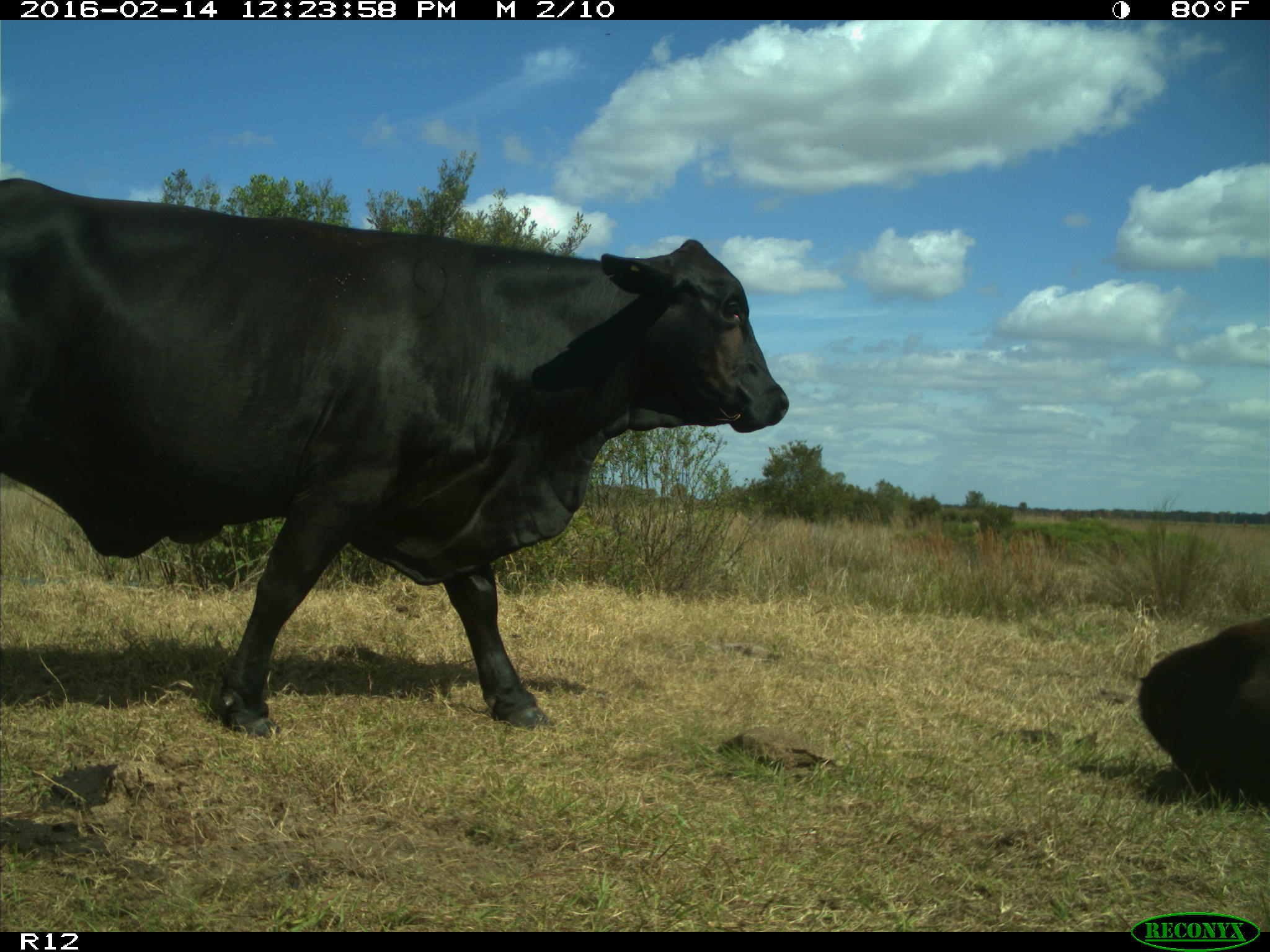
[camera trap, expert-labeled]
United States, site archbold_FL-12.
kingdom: Animalia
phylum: Chordata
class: Mammalia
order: Artiodactyla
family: Bovidae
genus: Bos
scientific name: Bos taurus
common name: domestic cow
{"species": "Bos taurus (domestic cow)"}